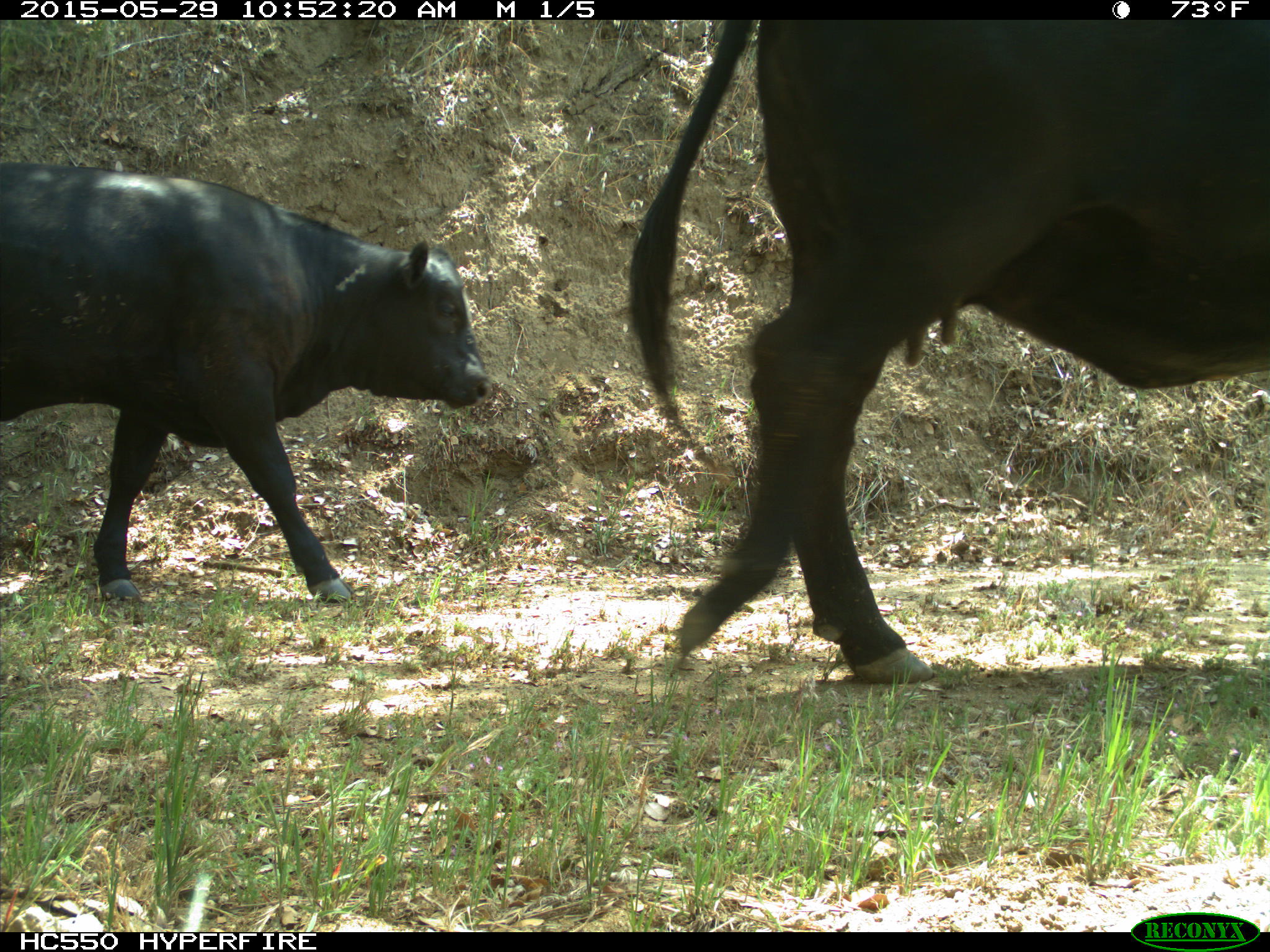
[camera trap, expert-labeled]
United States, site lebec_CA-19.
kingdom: Animalia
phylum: Chordata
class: Mammalia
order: Artiodactyla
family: Bovidae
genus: Bos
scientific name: Bos taurus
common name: domestic cow